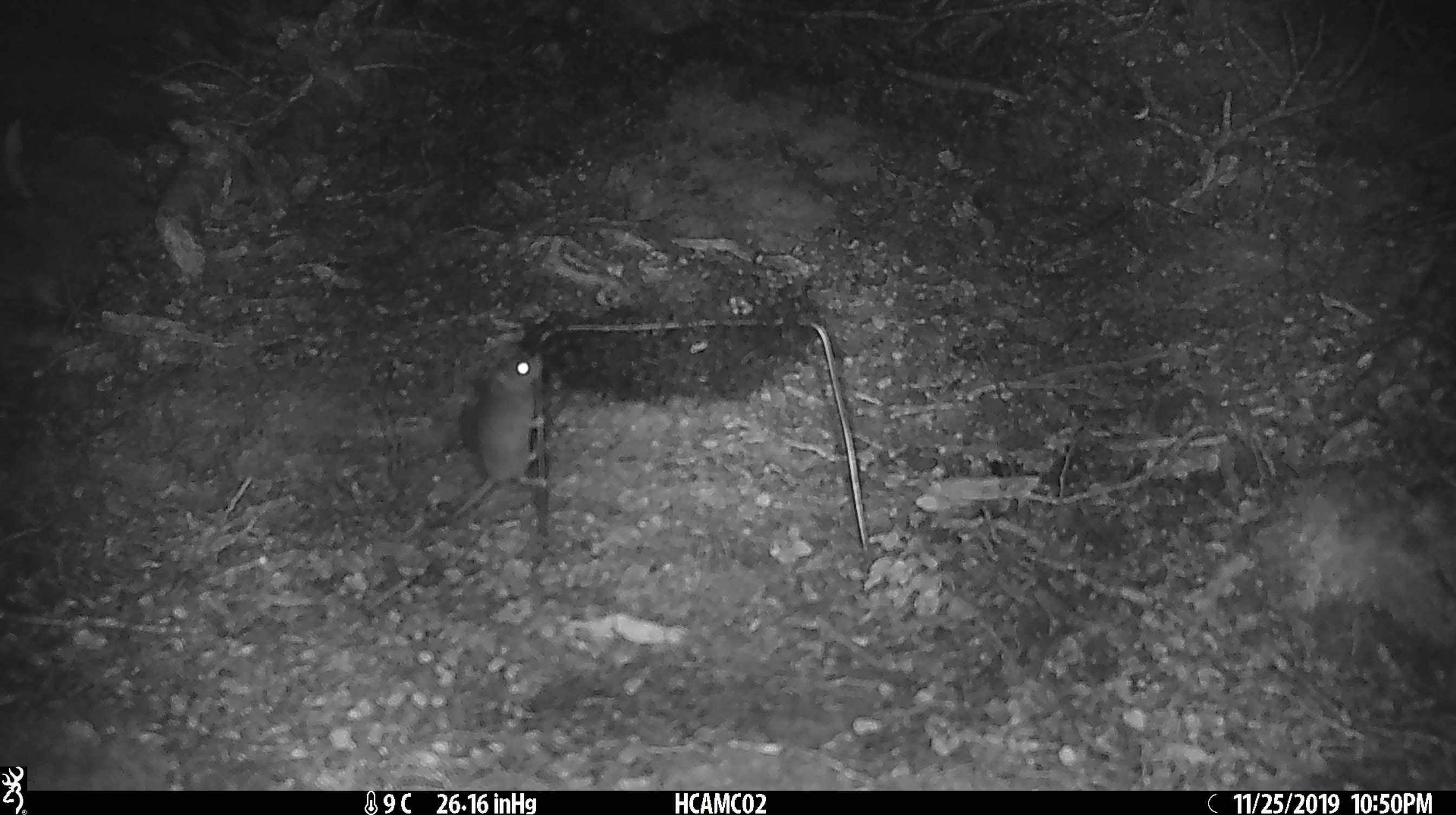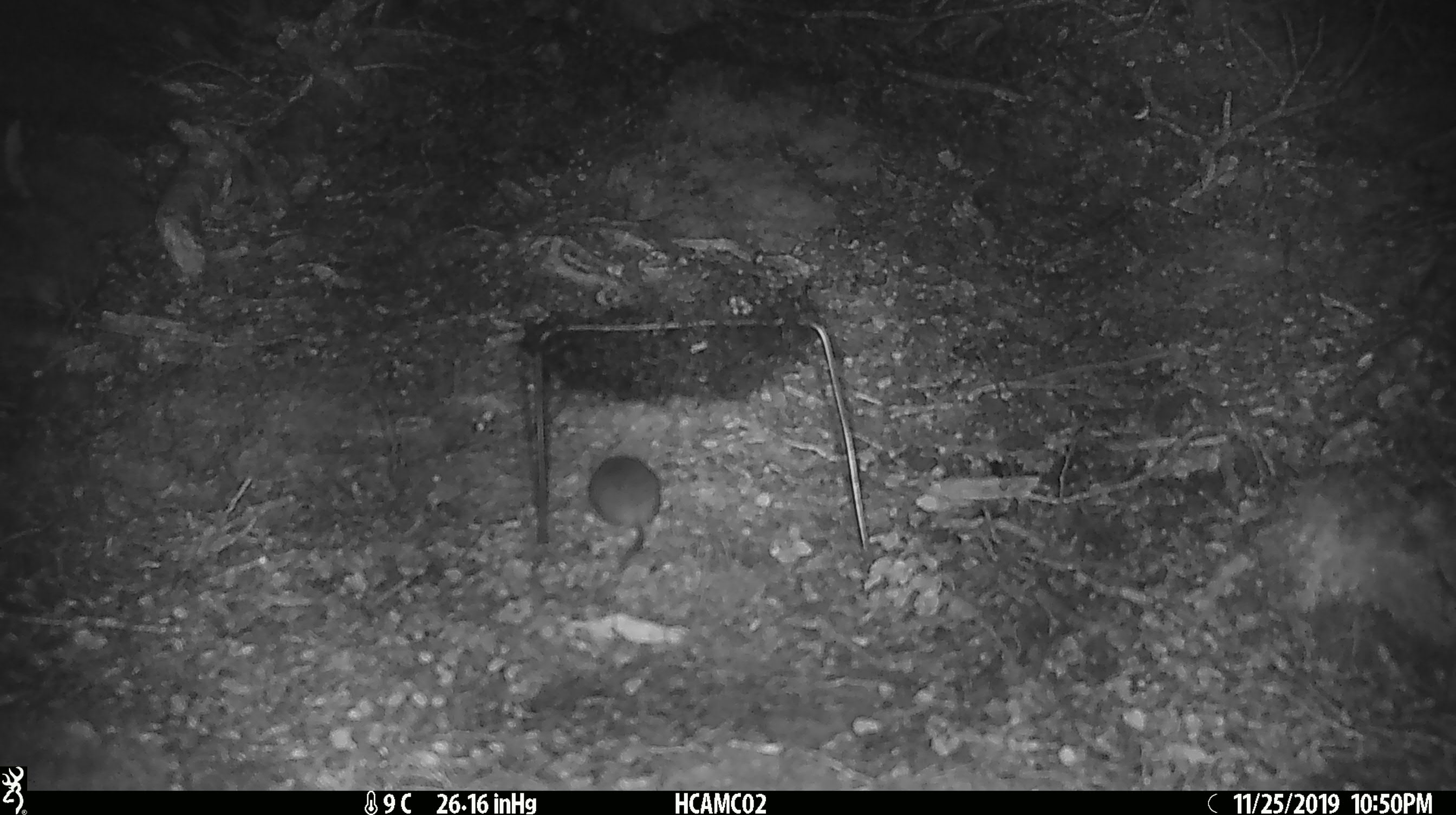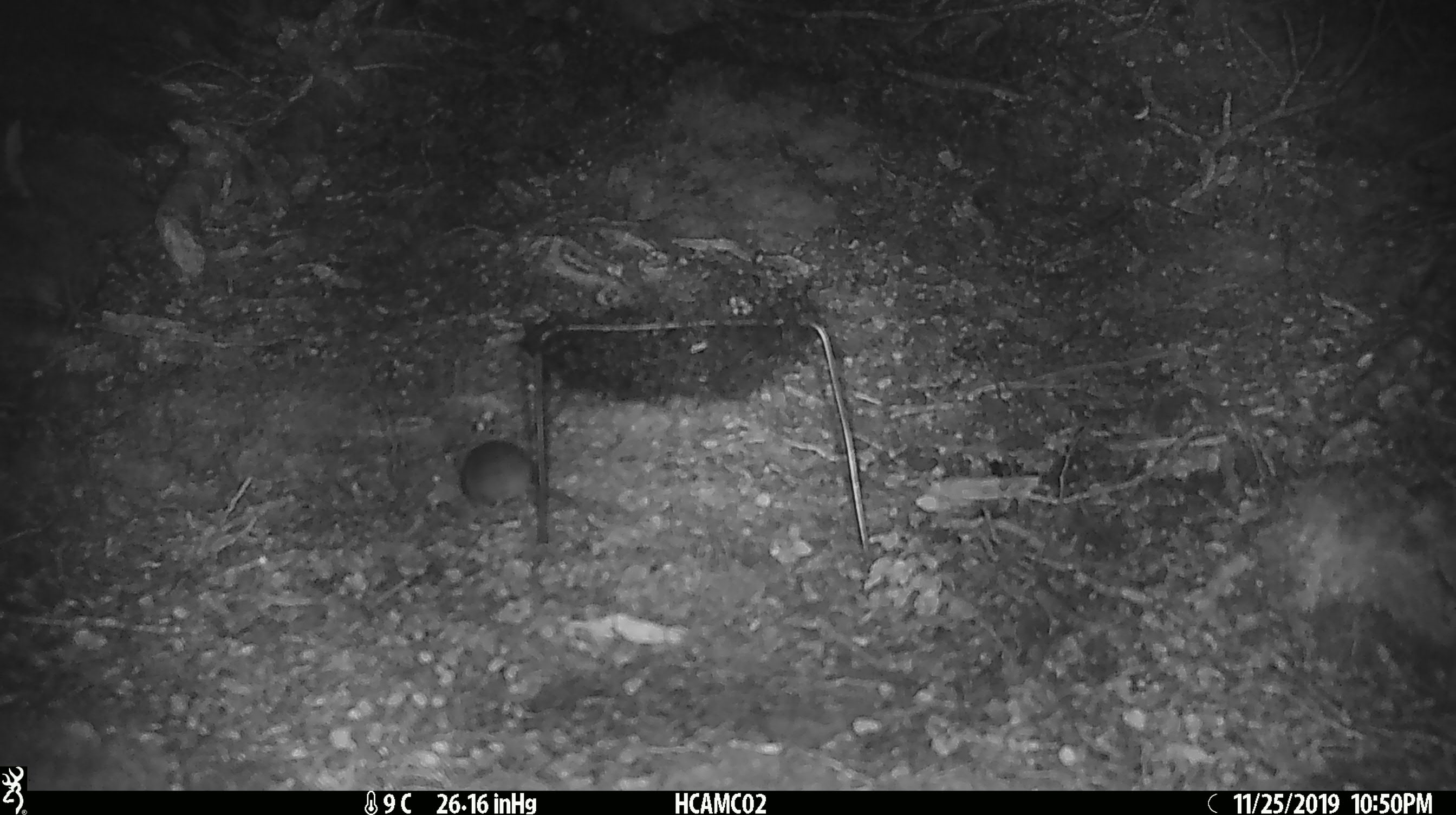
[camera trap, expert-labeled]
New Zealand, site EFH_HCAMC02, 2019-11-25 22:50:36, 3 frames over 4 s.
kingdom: Animalia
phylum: Chordata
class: Mammalia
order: Rodentia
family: Muridae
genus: Mus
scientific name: Mus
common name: mouse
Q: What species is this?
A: Mouse (Mus).